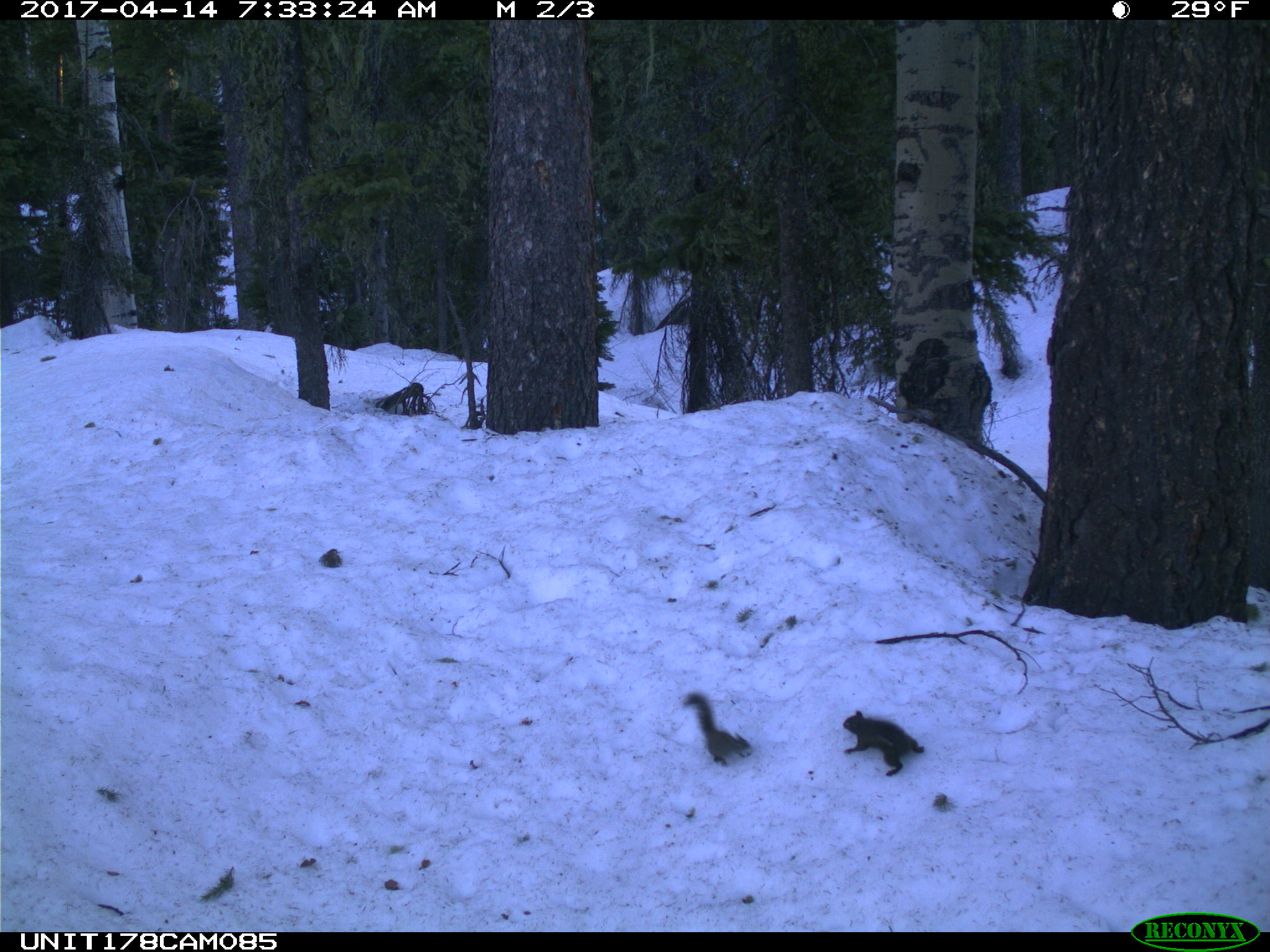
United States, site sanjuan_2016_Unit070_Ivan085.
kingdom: Animalia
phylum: Chordata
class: Mammalia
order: Rodentia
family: Sciuridae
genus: Tamiasciurus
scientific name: Tamiasciurus hudsonicus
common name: american red squirrel